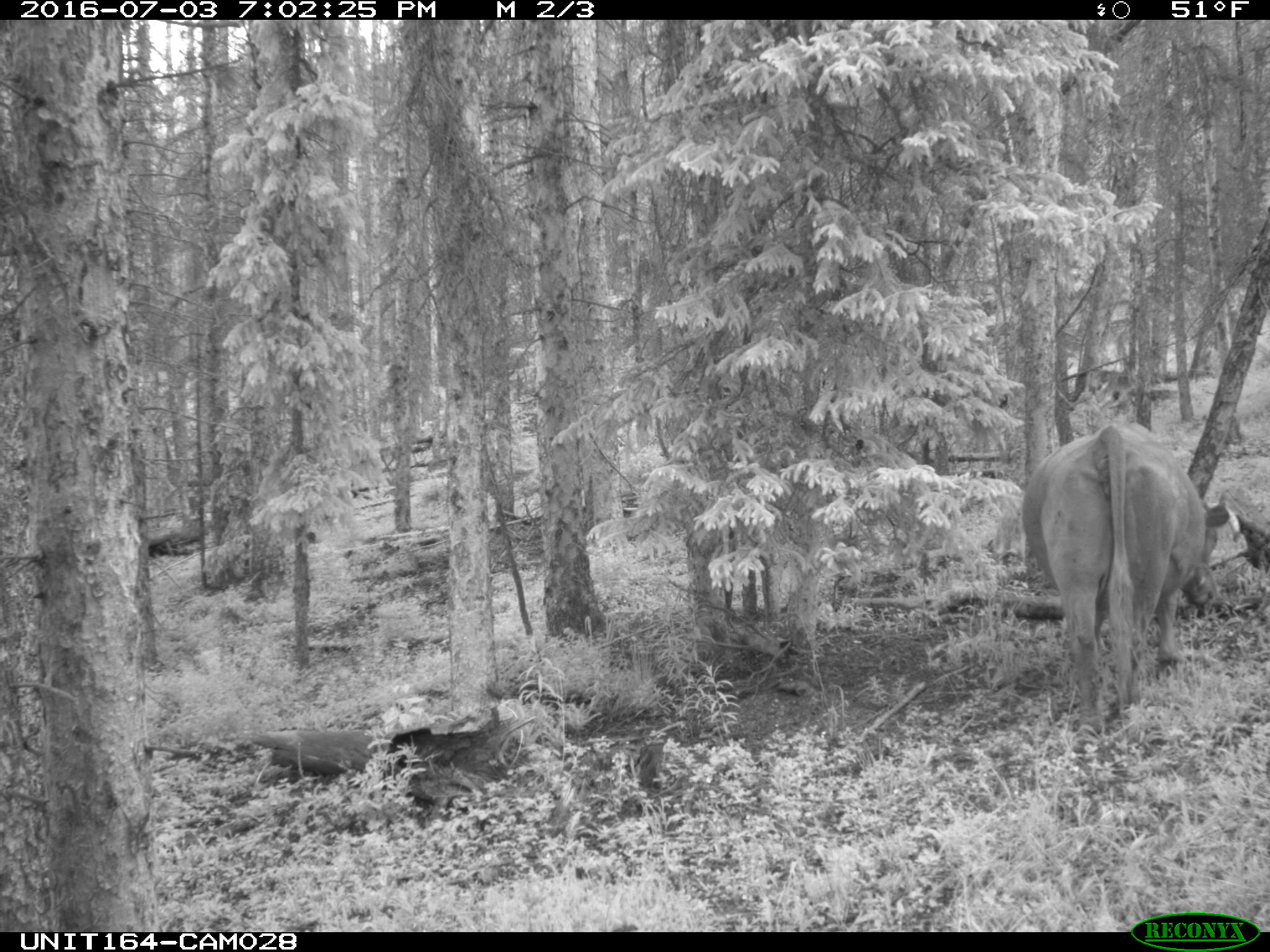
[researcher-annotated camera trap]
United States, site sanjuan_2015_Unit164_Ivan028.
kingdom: Animalia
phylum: Chordata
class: Mammalia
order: Artiodactyla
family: Bovidae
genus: Bos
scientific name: Bos taurus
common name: domestic cow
Bos taurus (domestic cow).